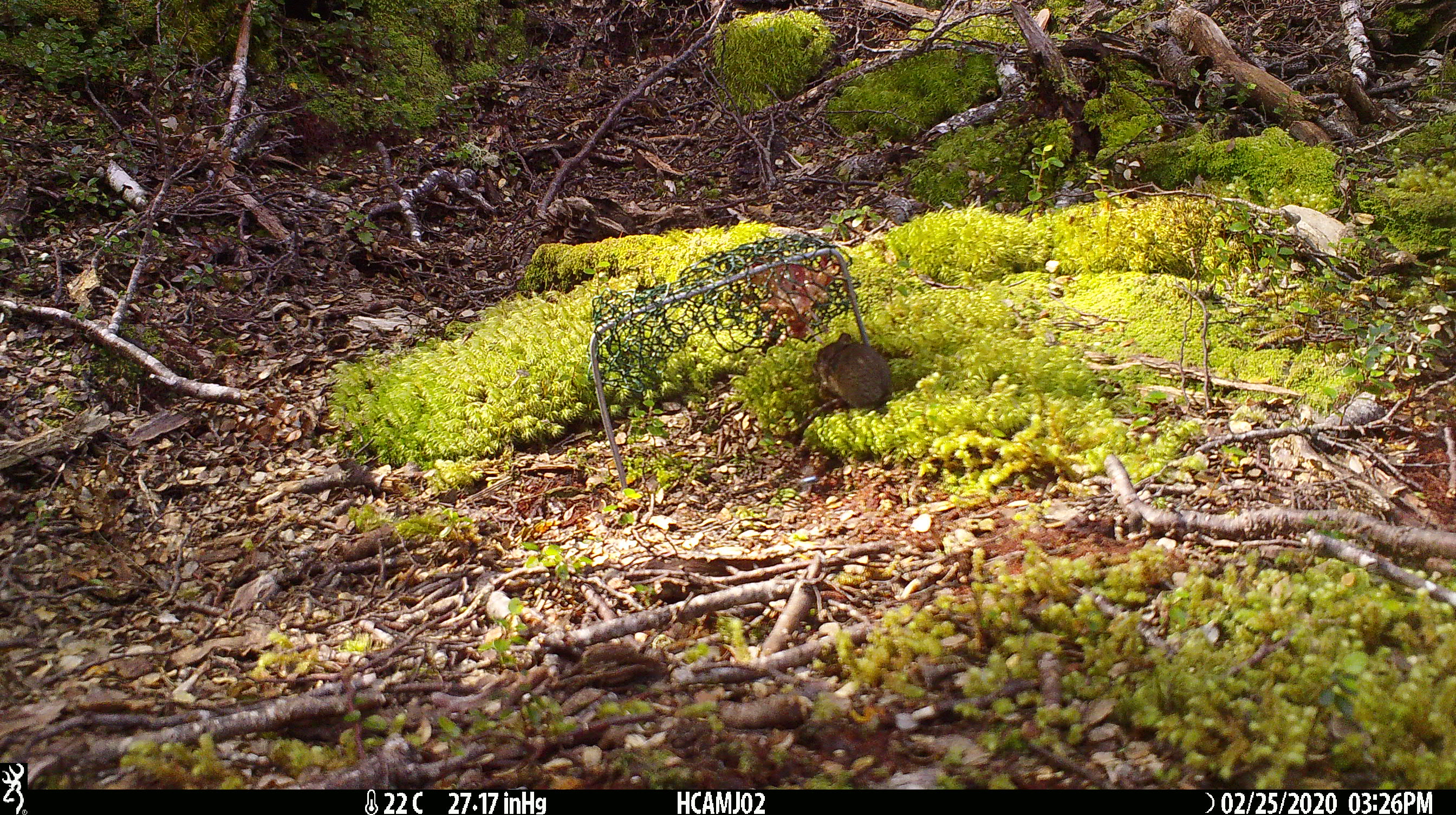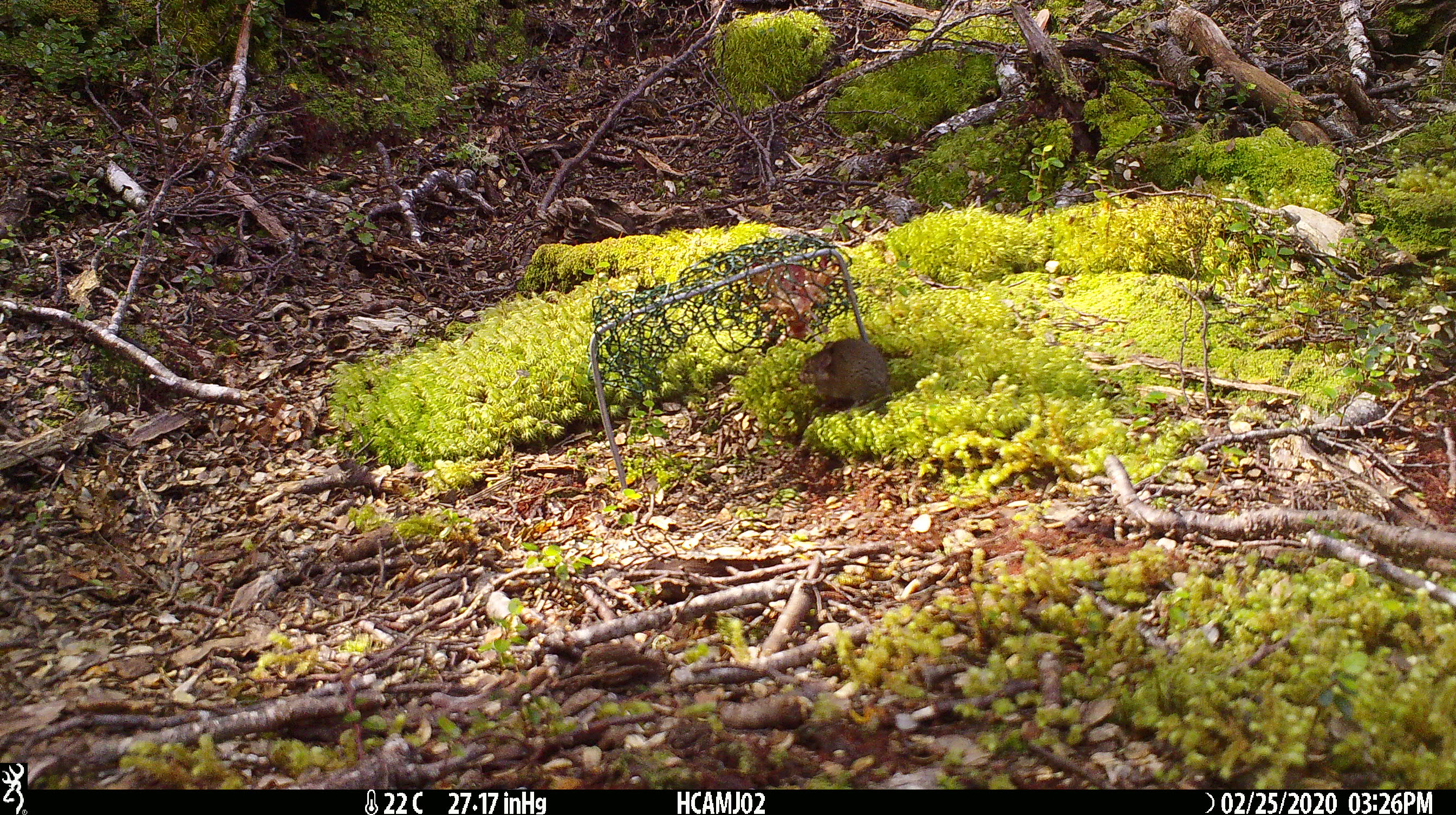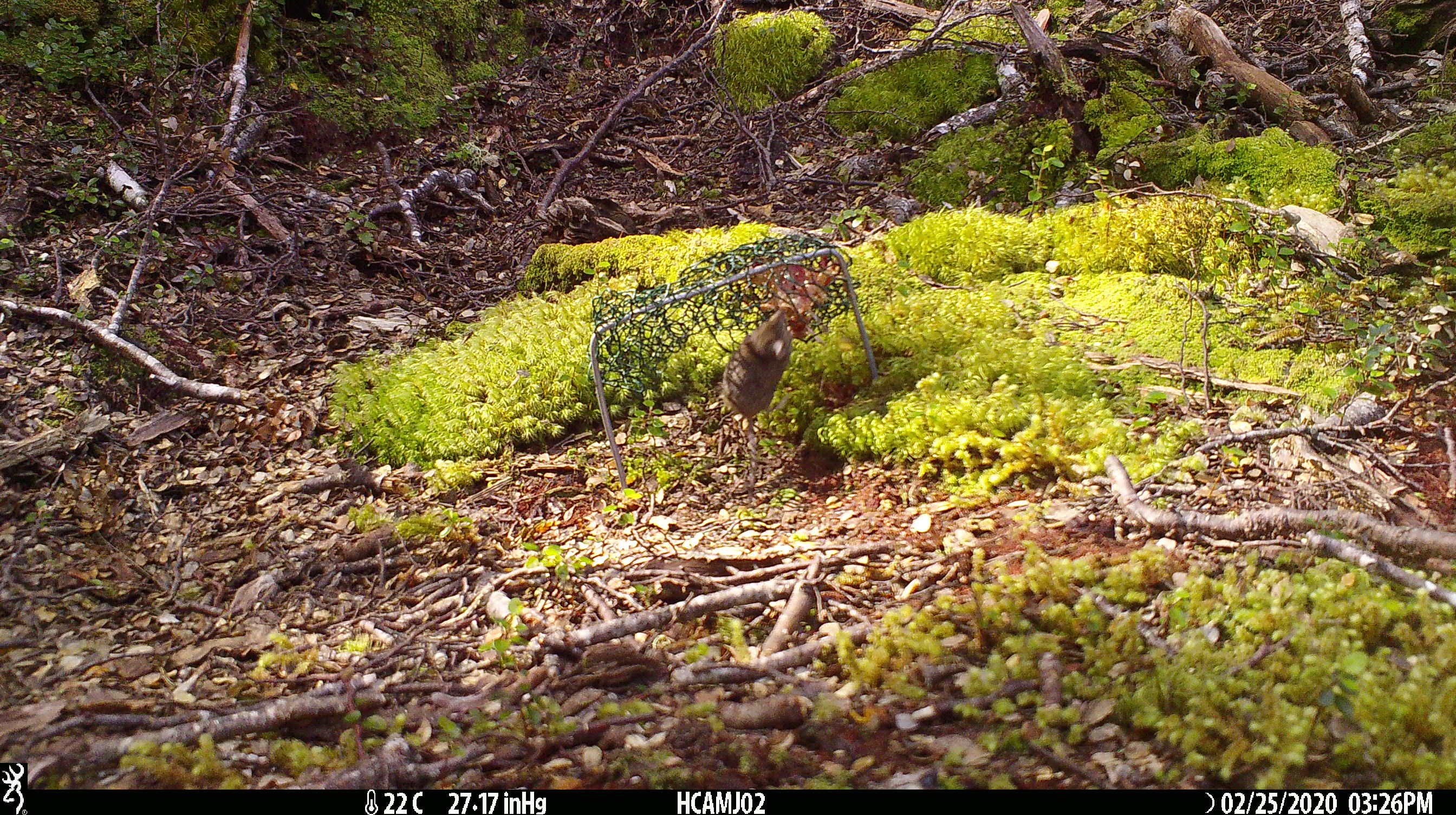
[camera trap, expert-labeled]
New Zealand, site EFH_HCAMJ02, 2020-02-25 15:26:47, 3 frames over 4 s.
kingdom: Animalia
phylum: Chordata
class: Mammalia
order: Rodentia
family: Muridae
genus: Mus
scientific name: Mus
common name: mouse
Mouse (Mus).